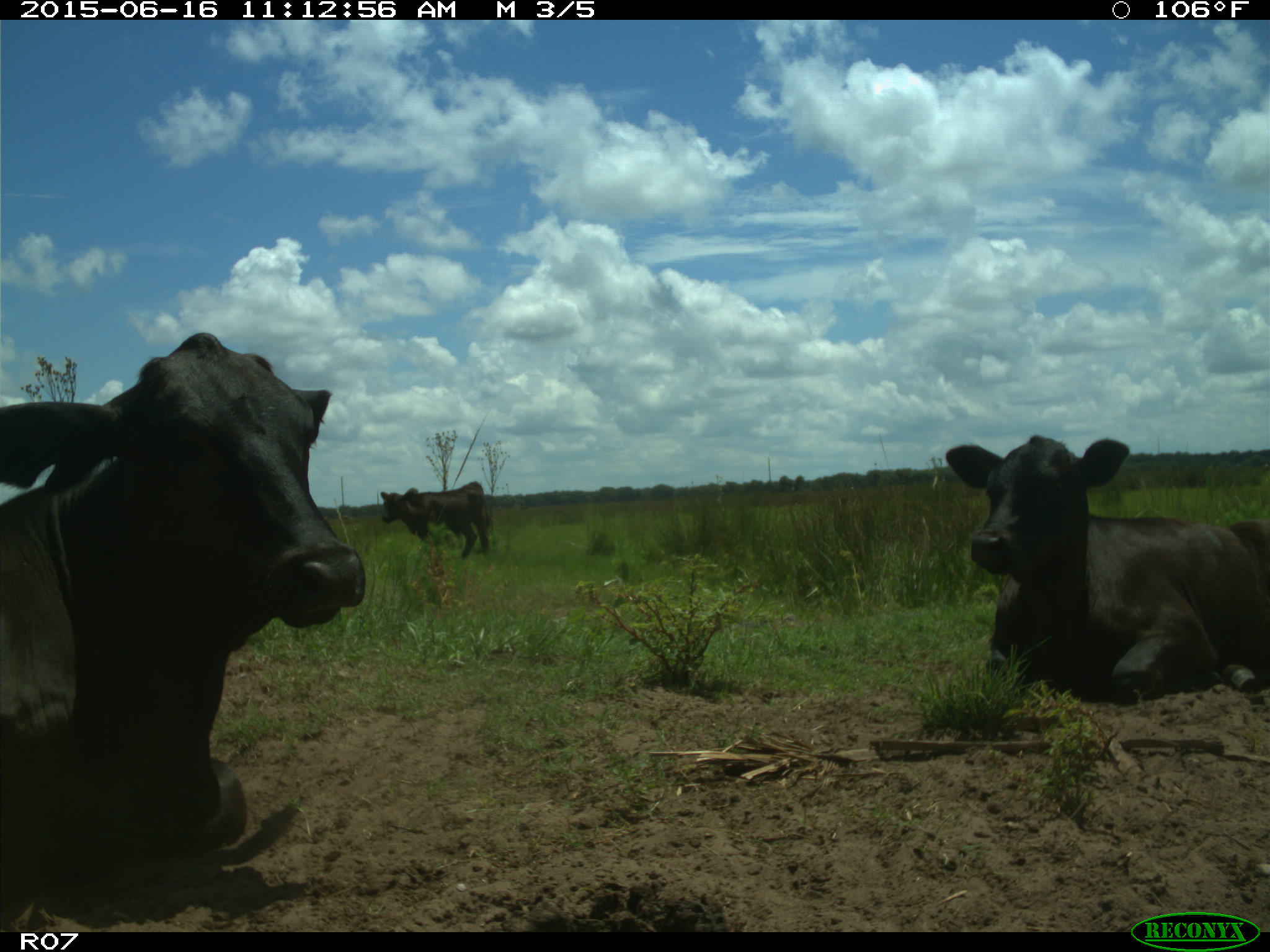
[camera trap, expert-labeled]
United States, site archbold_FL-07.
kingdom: Animalia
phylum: Chordata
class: Mammalia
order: Artiodactyla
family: Bovidae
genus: Bos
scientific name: Bos taurus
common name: domestic cow